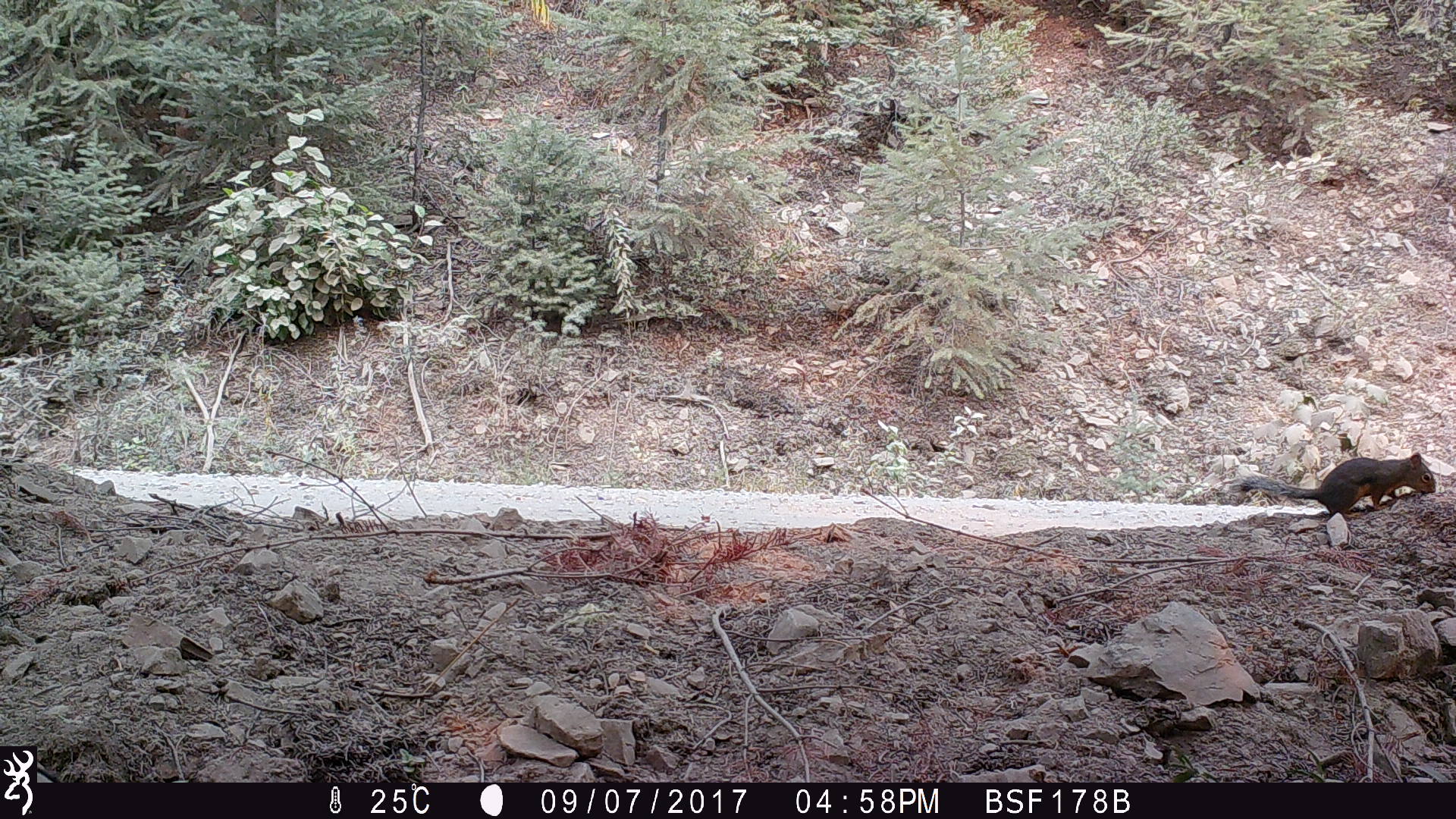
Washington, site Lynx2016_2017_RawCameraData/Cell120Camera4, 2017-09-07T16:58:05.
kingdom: Animalia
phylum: Chordata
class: Mammalia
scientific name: Mammalia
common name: small mammal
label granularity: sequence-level